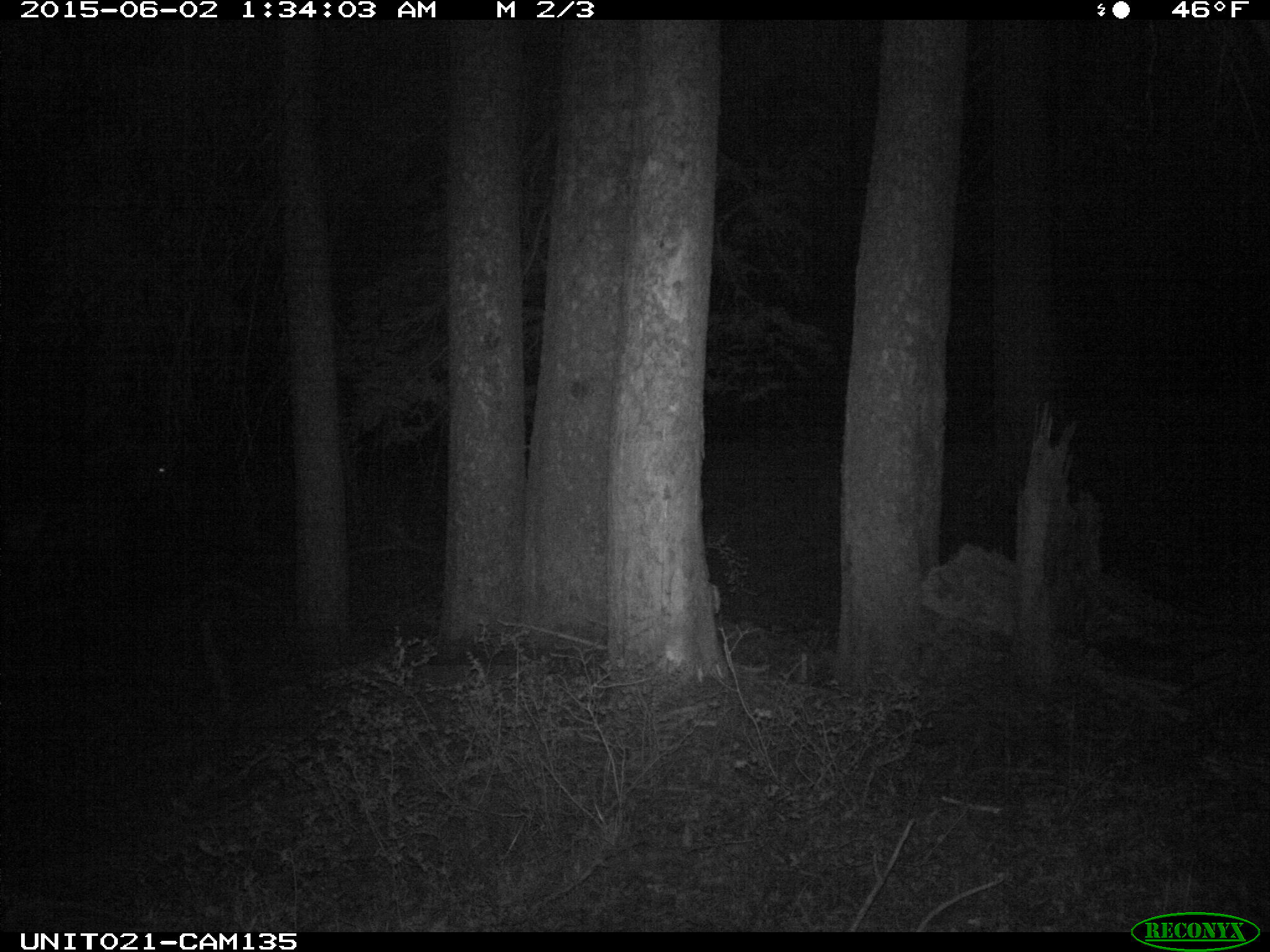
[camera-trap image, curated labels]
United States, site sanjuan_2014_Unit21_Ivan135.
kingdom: Animalia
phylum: Chordata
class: Mammalia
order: Artiodactyla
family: Cervidae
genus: Cervus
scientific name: Cervus elaphus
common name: red deer